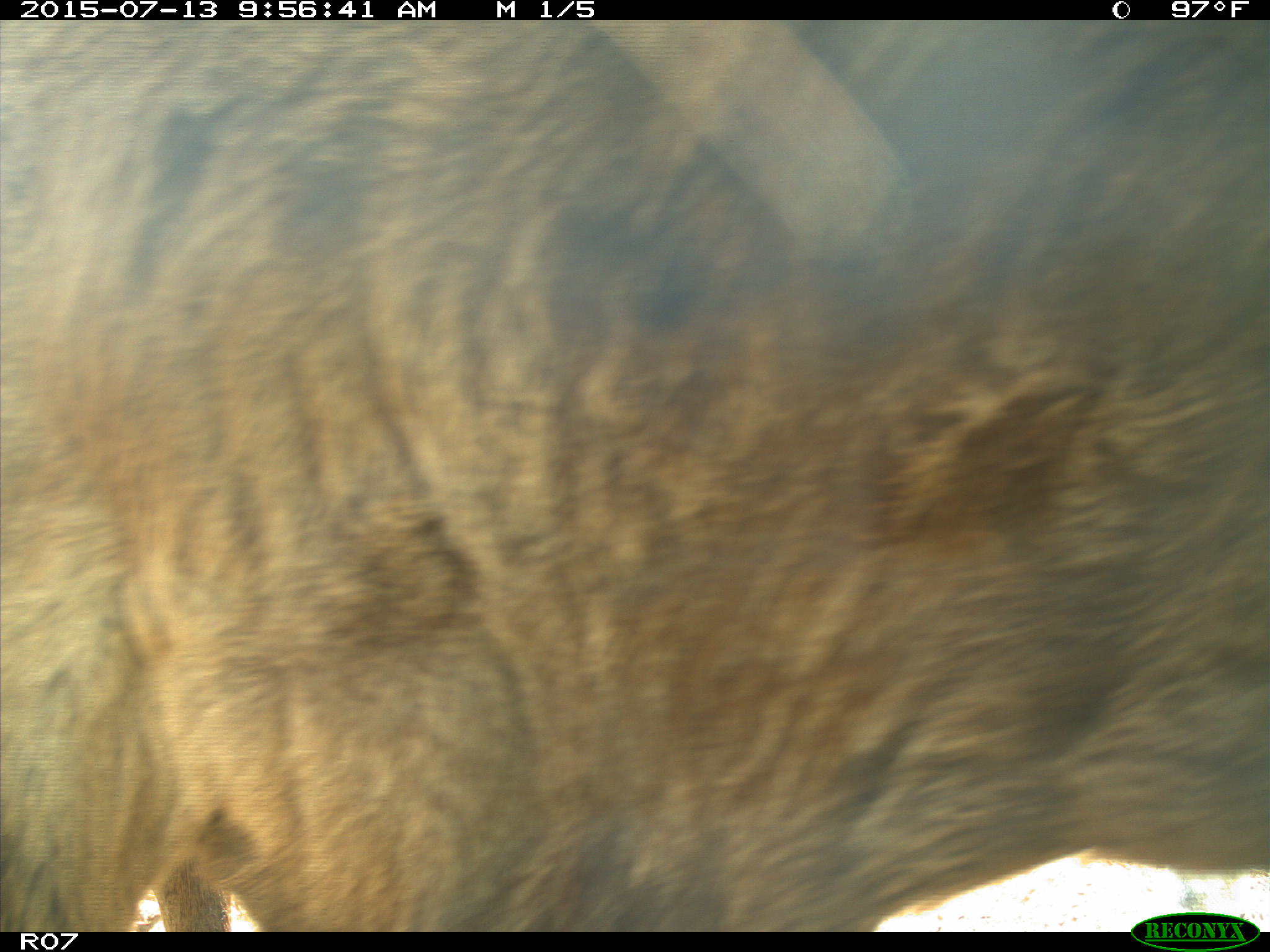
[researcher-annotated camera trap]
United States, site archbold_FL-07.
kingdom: Animalia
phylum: Chordata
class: Mammalia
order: Artiodactyla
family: Bovidae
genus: Bos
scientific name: Bos taurus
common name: domestic cow